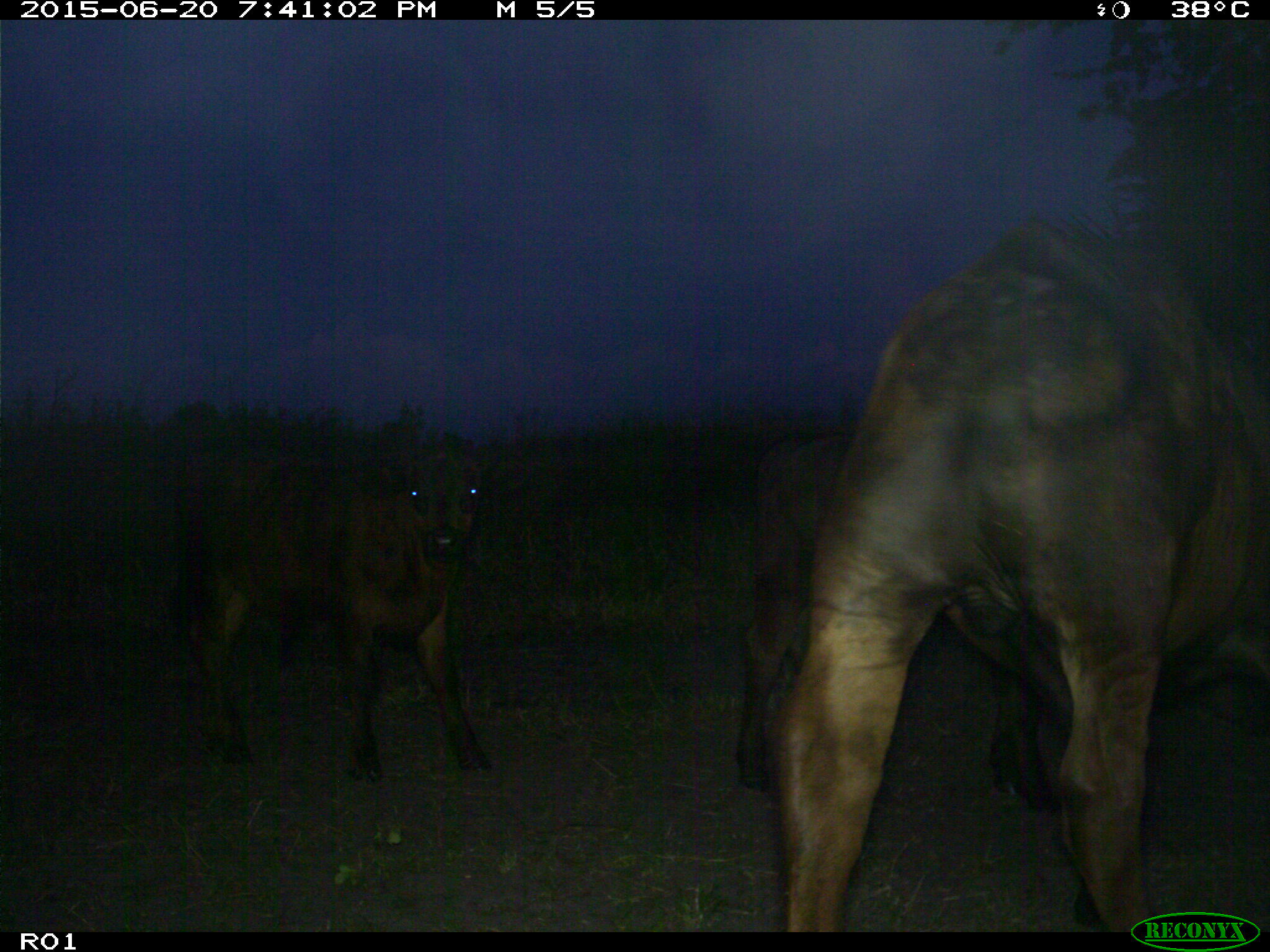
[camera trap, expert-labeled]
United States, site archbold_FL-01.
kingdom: Animalia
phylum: Chordata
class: Mammalia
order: Artiodactyla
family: Bovidae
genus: Bos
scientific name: Bos taurus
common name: domestic cow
Bos taurus (domestic cow).